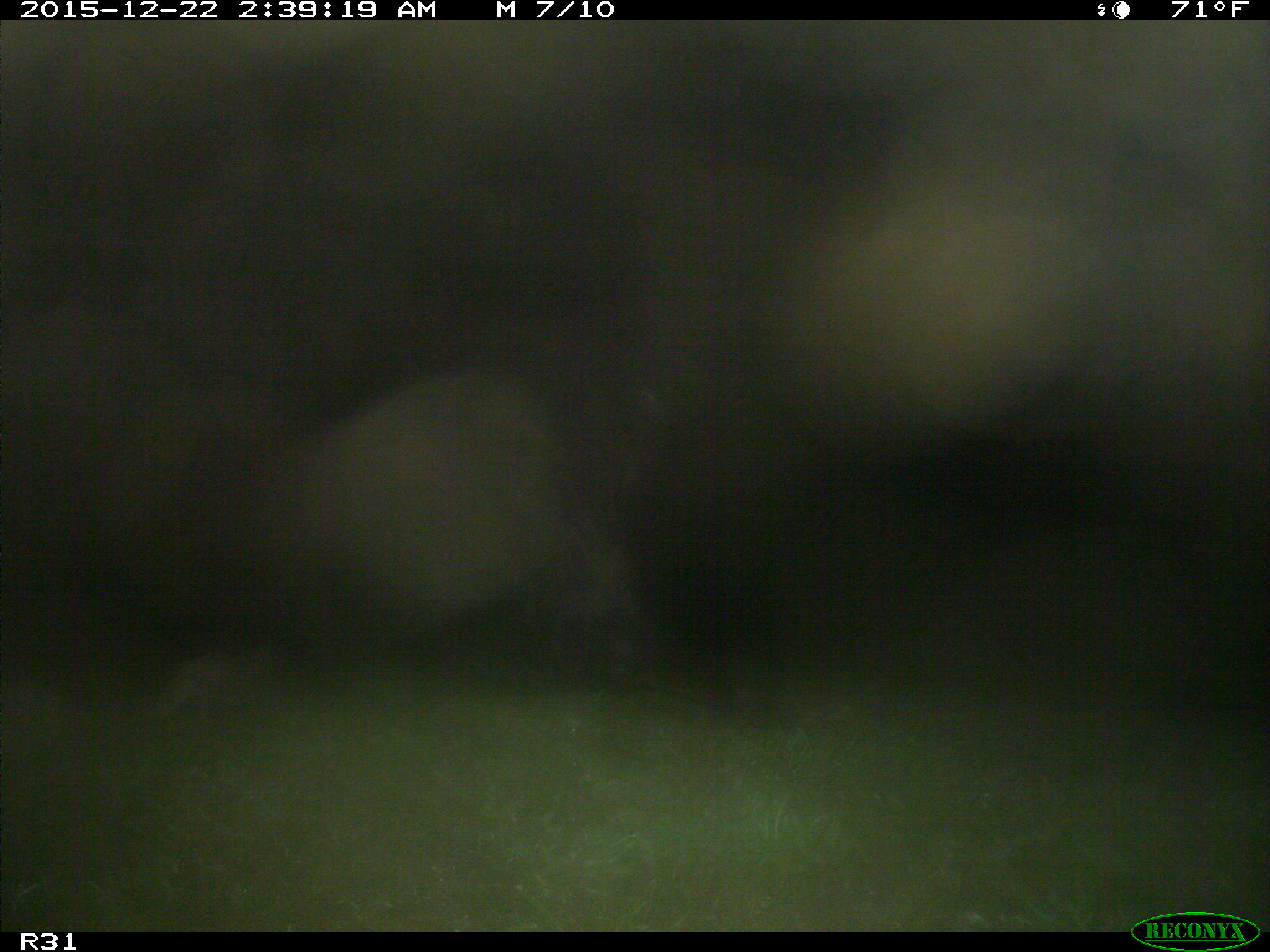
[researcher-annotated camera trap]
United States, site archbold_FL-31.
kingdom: Animalia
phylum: Chordata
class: Mammalia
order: Artiodactyla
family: Bovidae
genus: Bos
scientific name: Bos taurus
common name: domestic cow